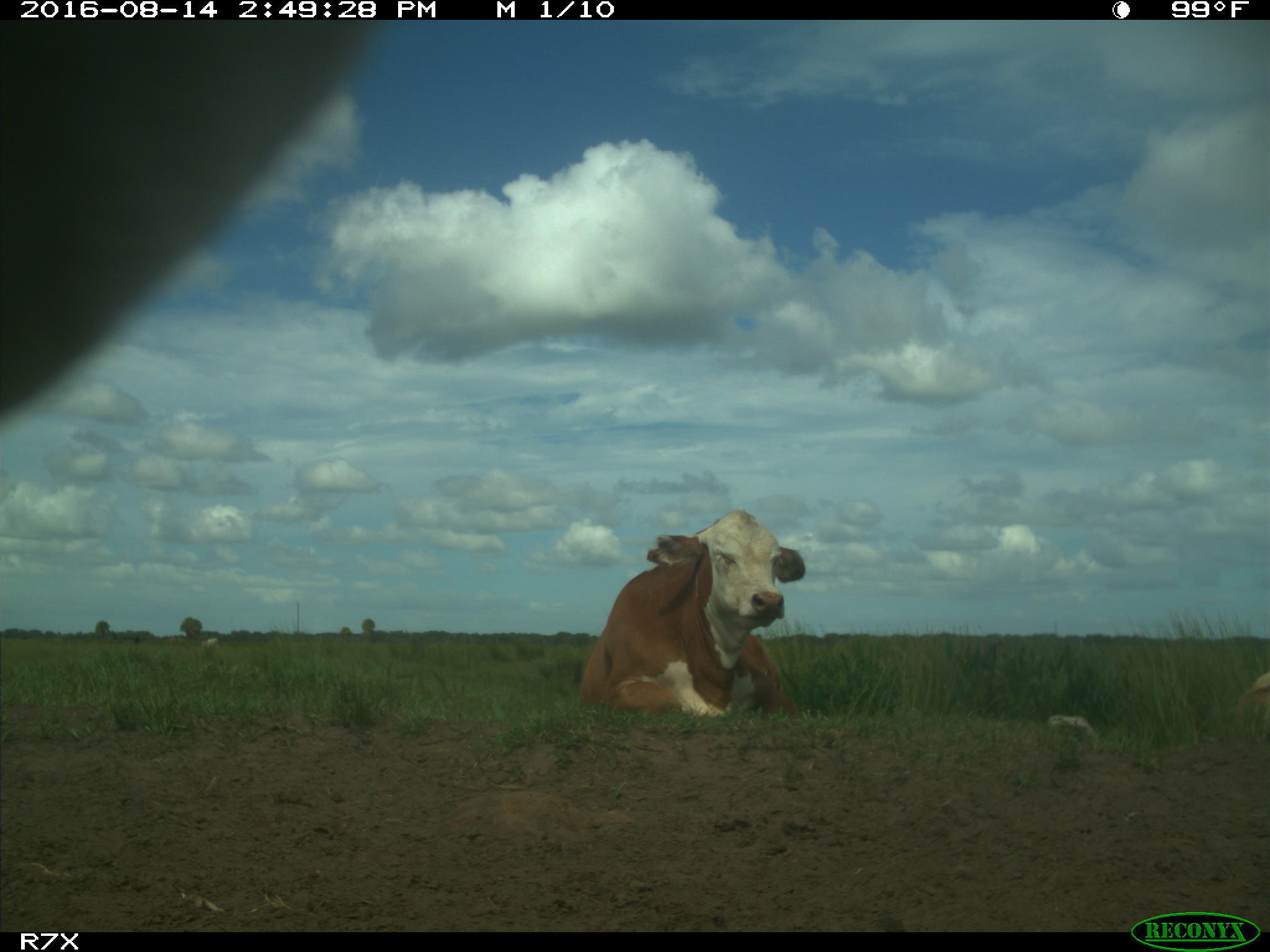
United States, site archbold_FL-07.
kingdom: Animalia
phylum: Chordata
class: Mammalia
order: Artiodactyla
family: Bovidae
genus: Bos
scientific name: Bos taurus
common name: domestic cow